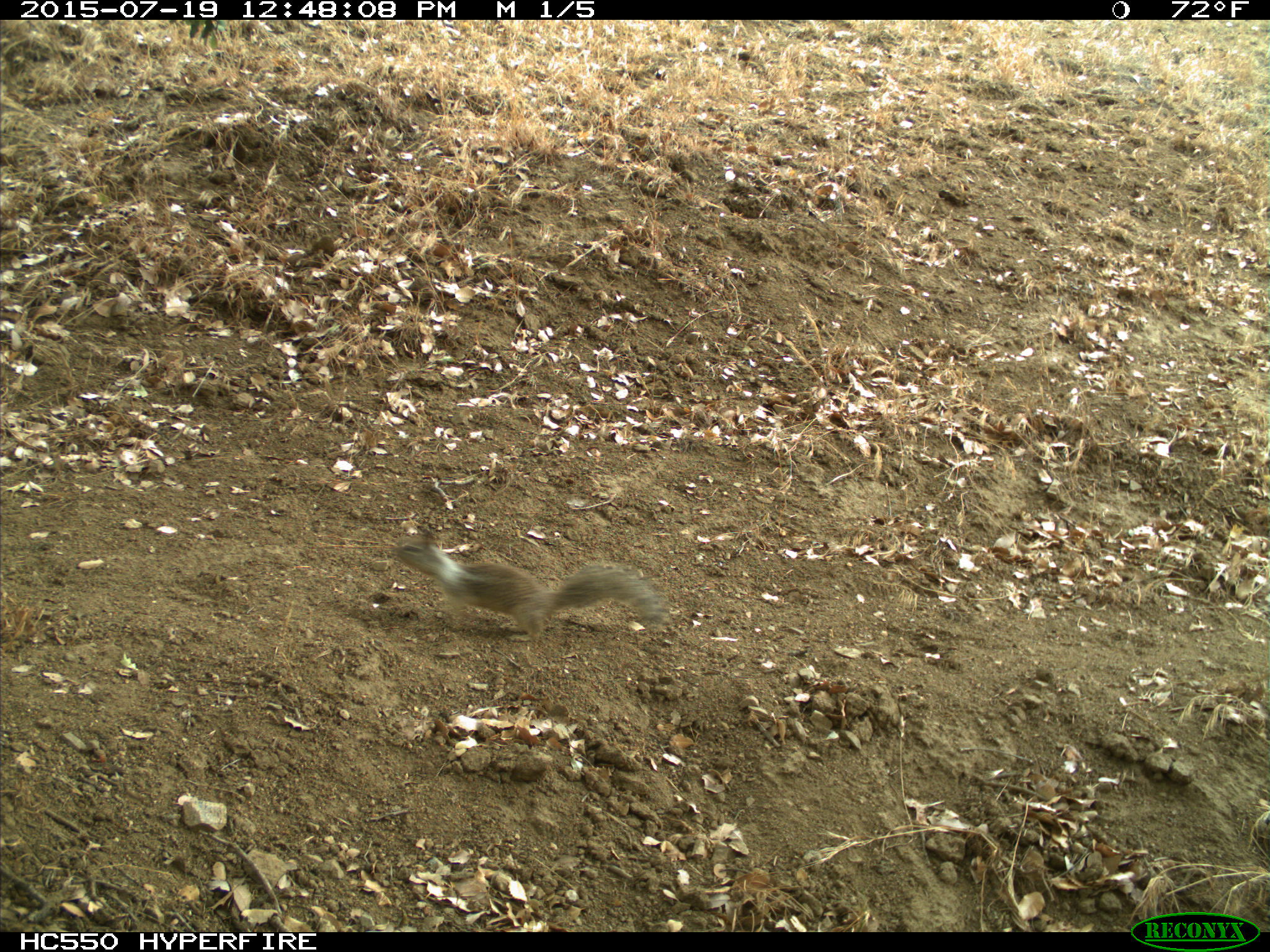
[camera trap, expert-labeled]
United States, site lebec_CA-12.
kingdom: Animalia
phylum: Chordata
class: Mammalia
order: Rodentia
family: Sciuridae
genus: Otospermophilus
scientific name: Otospermophilus beecheyi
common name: california ground squirrel